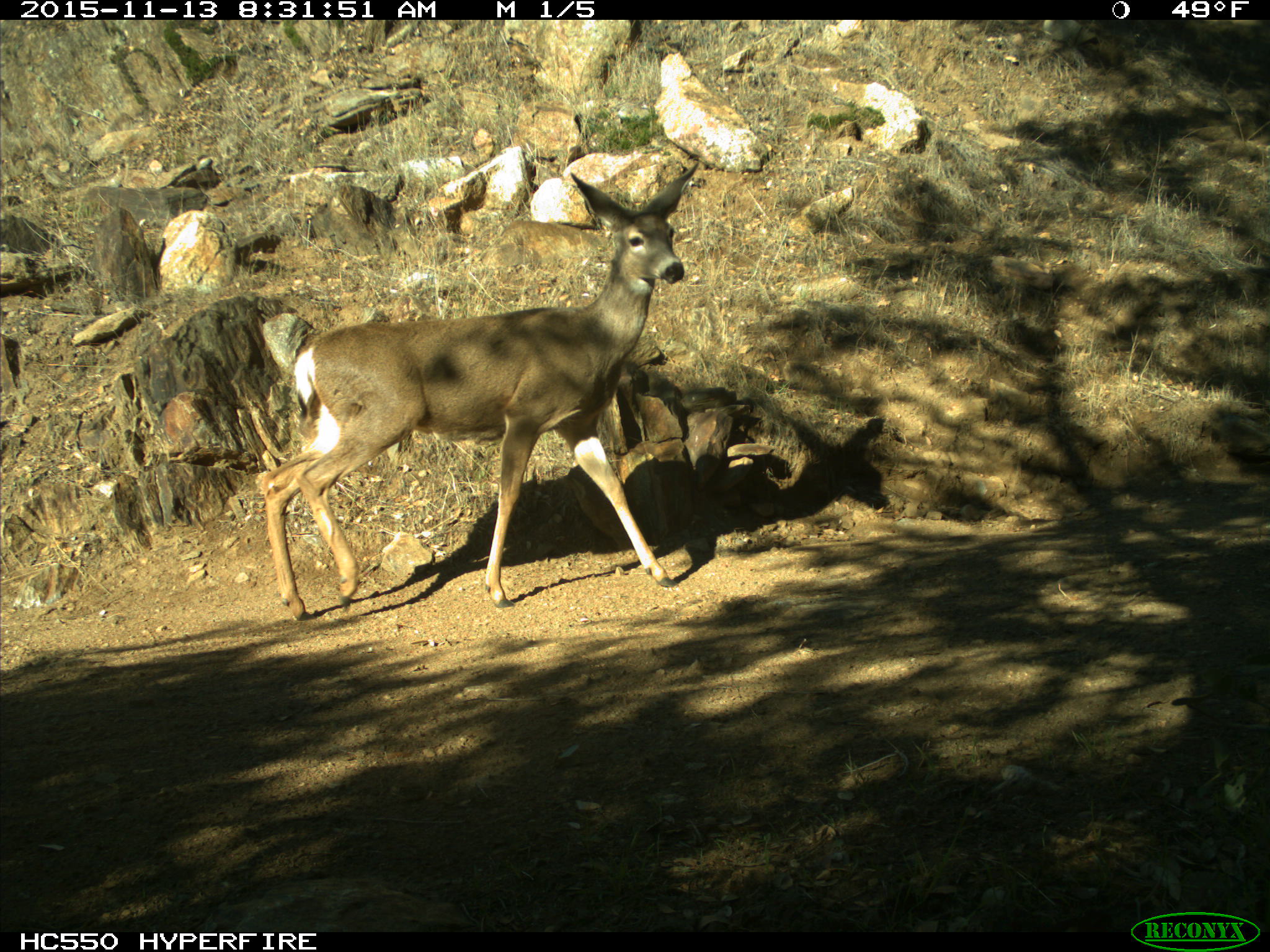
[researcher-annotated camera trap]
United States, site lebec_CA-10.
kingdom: Animalia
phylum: Chordata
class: Mammalia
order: Artiodactyla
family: Cervidae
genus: Odocoileus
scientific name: Odocoileus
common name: deer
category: unidentified deer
Unidentified deer (deer) (Odocoileus).